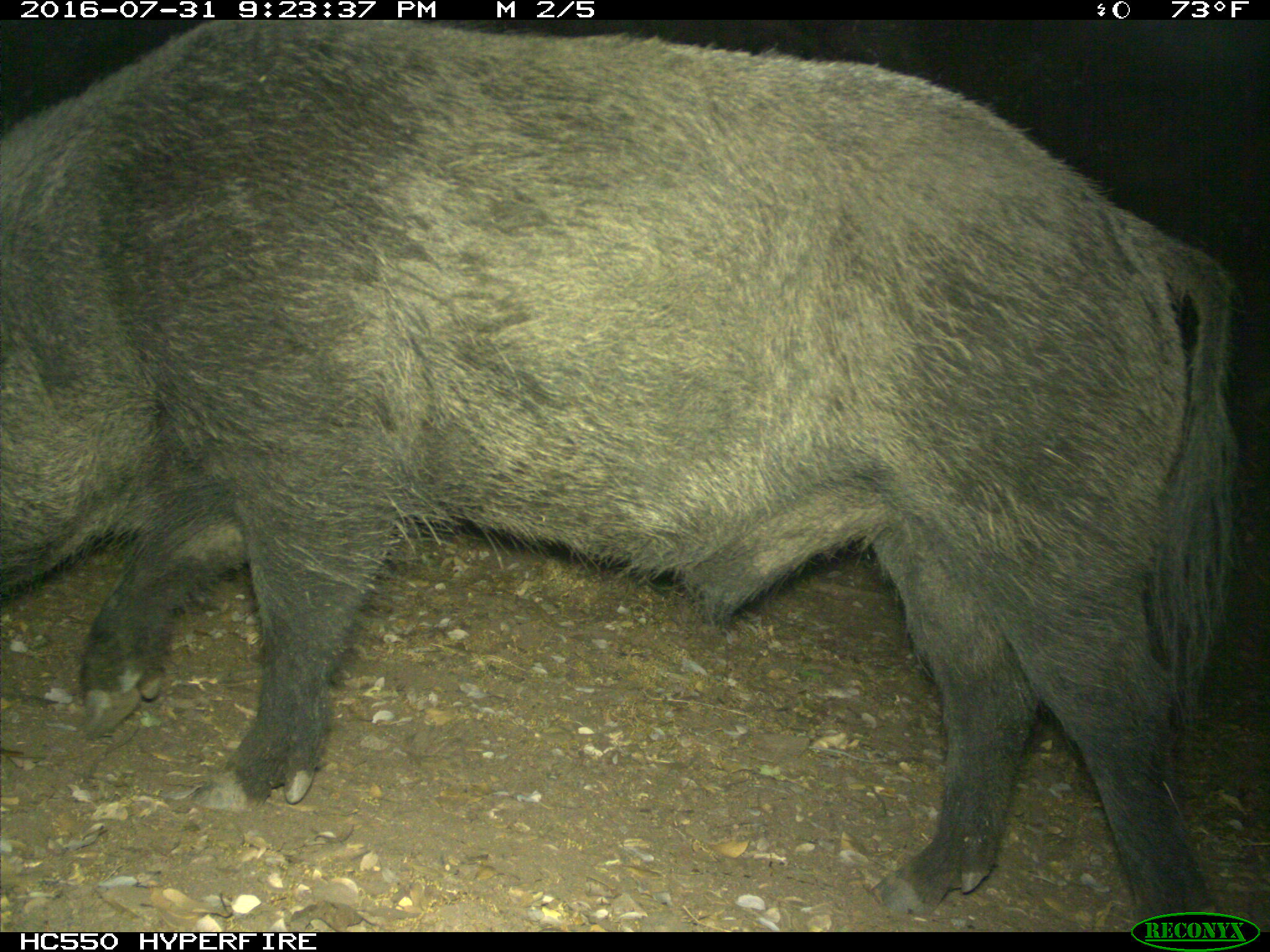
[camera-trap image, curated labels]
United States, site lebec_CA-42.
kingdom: Animalia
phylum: Chordata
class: Mammalia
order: Artiodactyla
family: Suidae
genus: Sus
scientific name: Sus scrofa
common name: wild boar